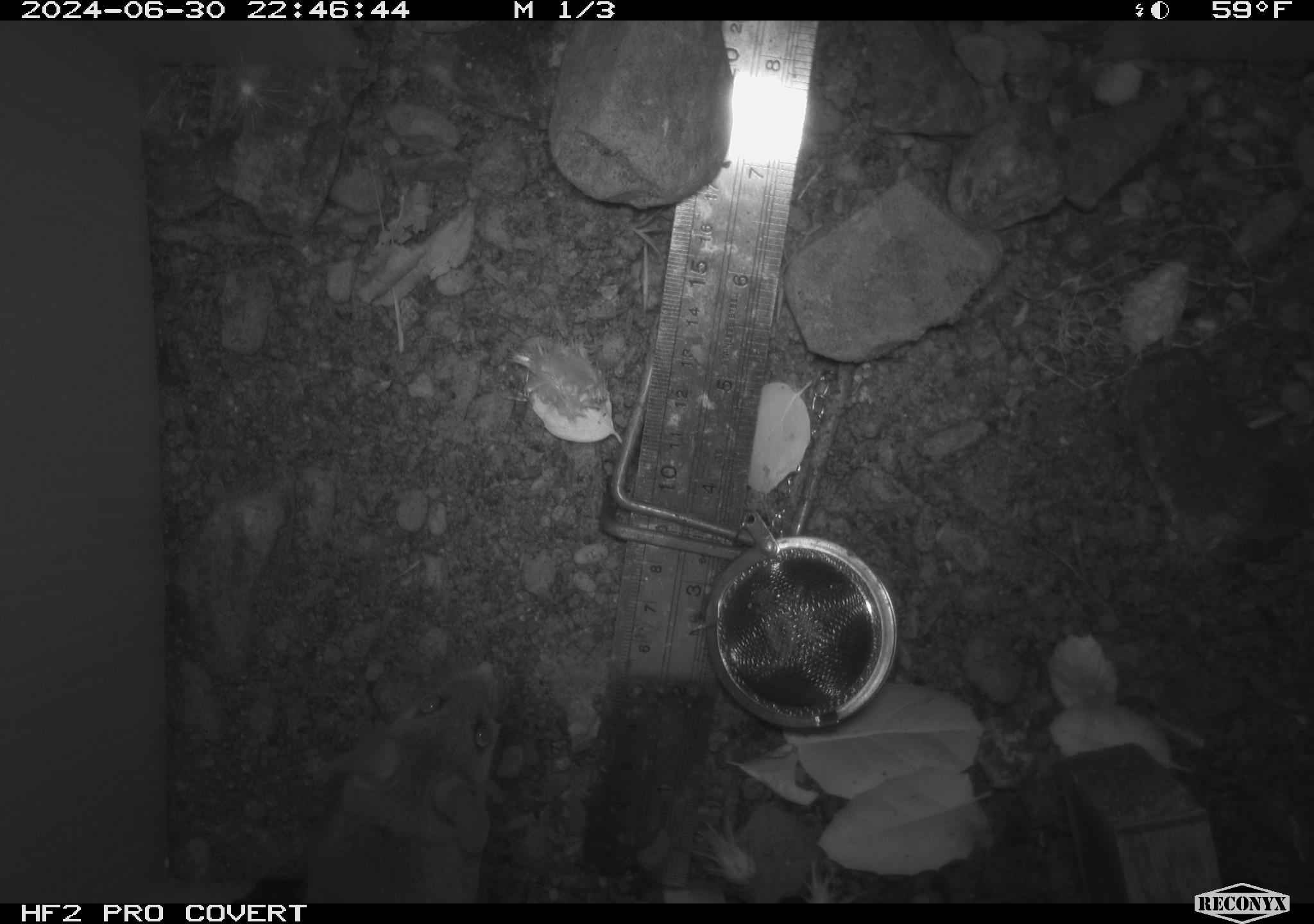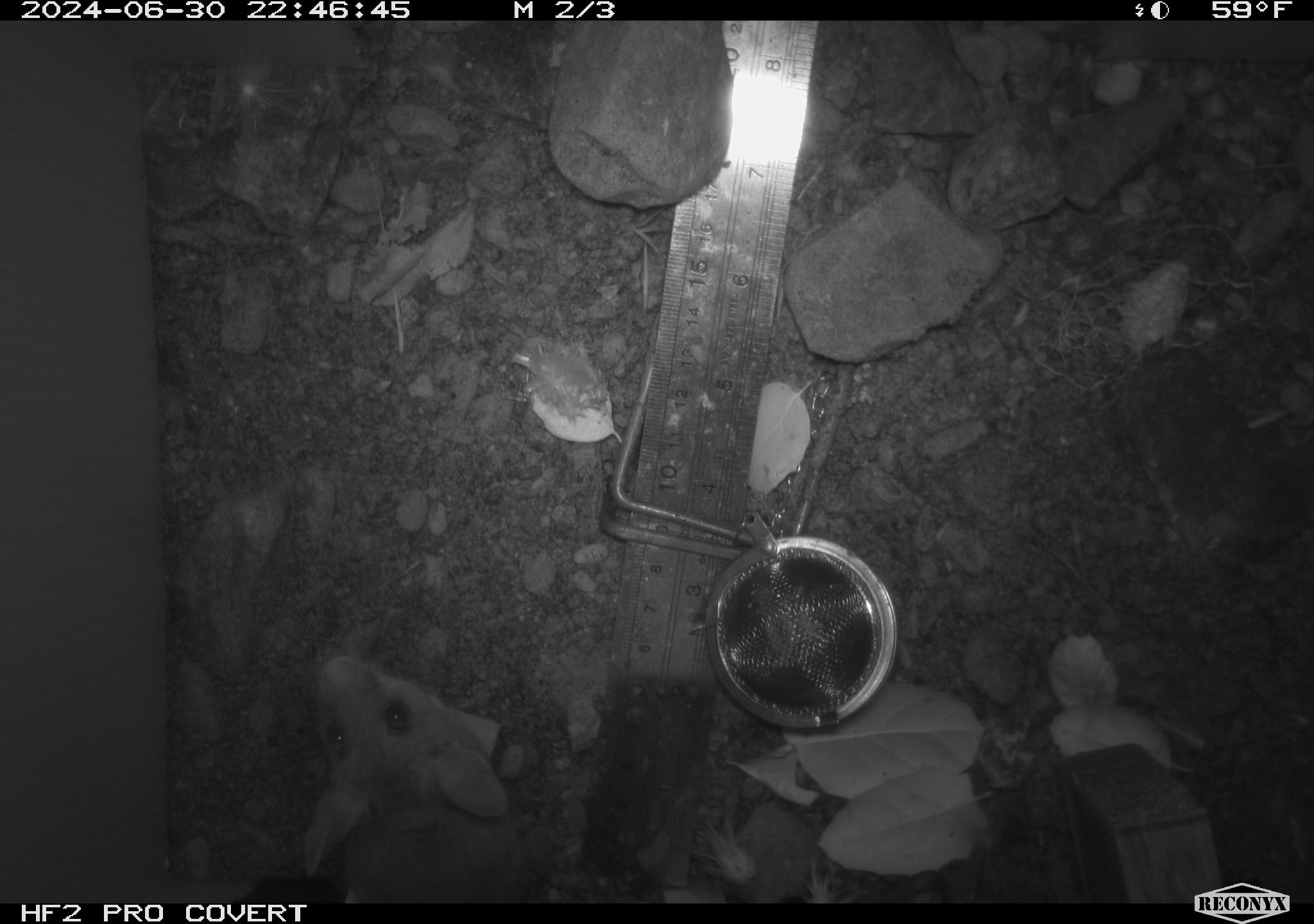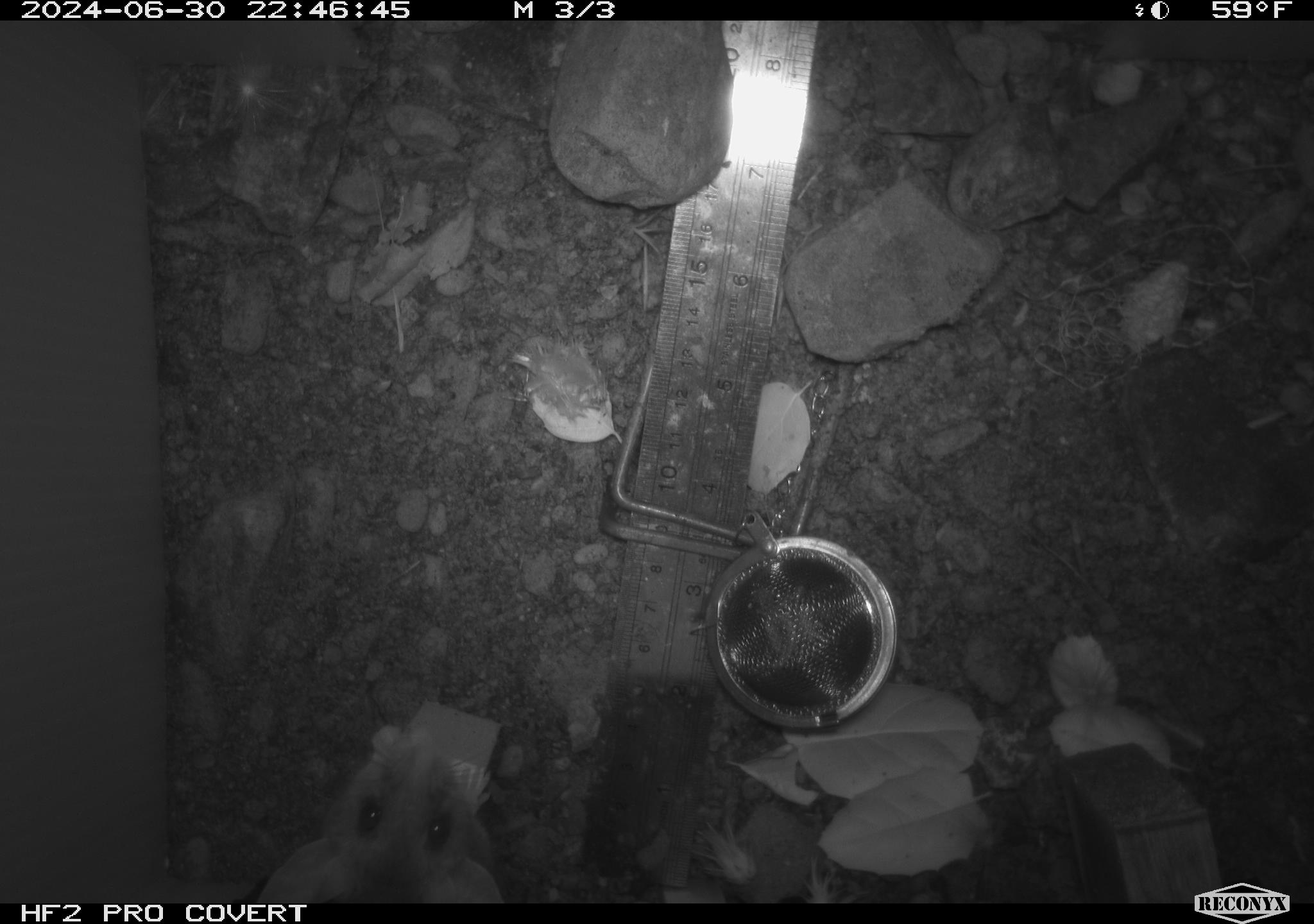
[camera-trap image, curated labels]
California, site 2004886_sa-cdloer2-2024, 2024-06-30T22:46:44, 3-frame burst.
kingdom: Animalia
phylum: Chordata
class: Mammalia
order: Rodentia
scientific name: Rodentia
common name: mouse species